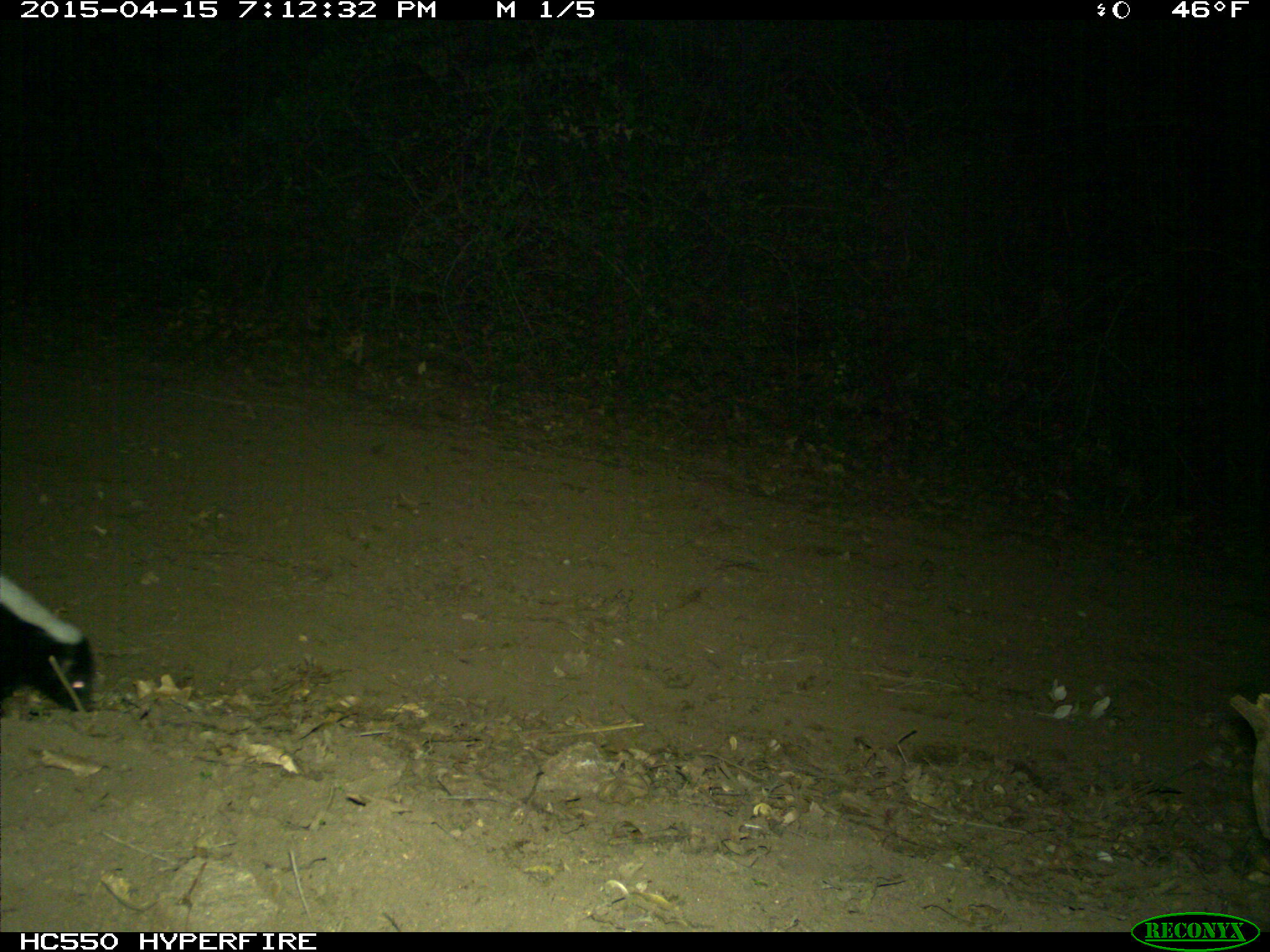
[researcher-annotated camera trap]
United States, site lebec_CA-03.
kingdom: Animalia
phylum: Chordata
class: Mammalia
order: Carnivora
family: Mephitidae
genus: Mephitis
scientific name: Mephitis mephitis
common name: striped skunk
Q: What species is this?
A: Mephitis mephitis (striped skunk).